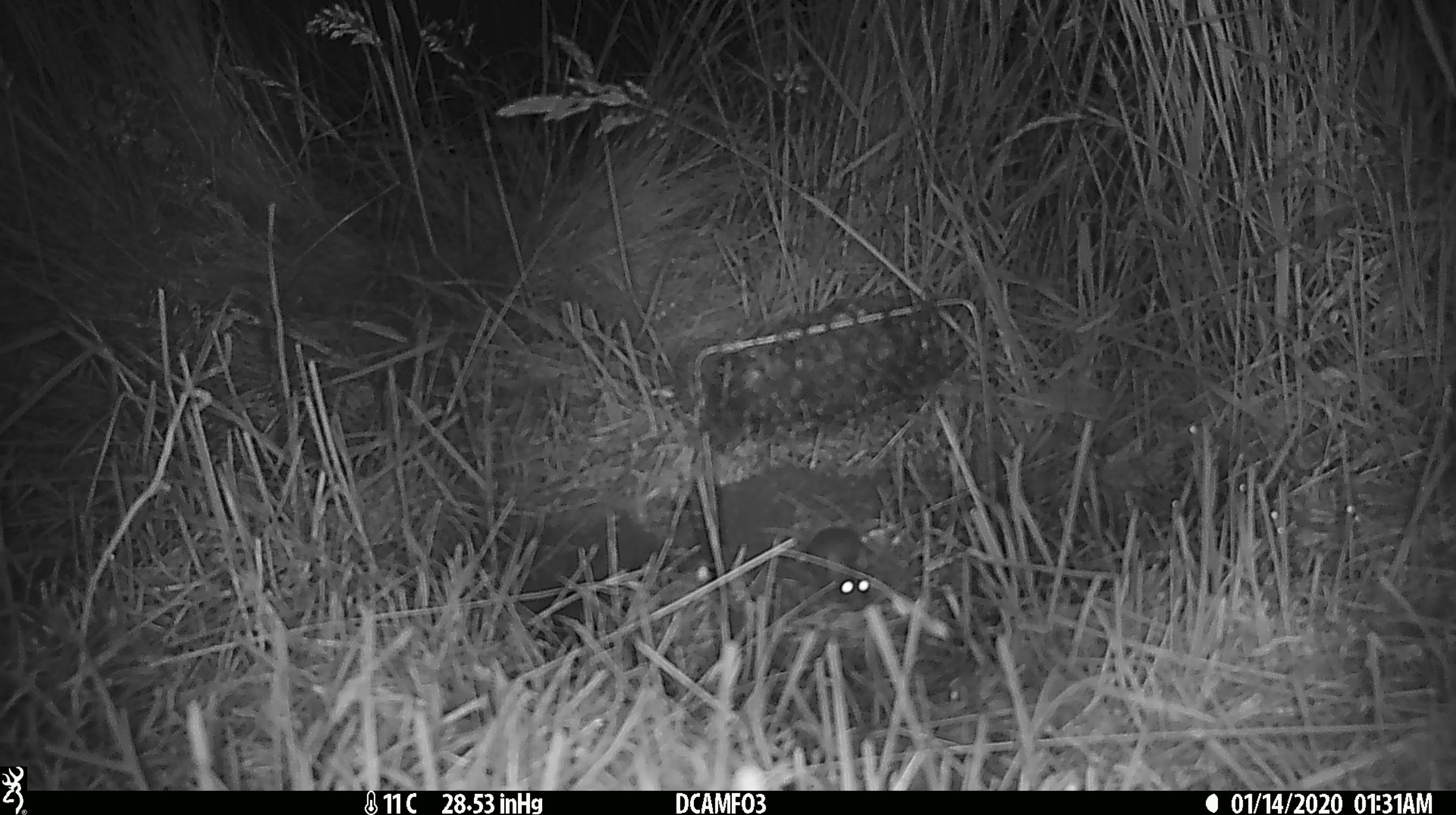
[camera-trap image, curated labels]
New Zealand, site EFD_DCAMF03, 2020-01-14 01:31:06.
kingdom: Animalia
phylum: Chordata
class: Mammalia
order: Rodentia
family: Muridae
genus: Mus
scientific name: Mus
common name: mouse